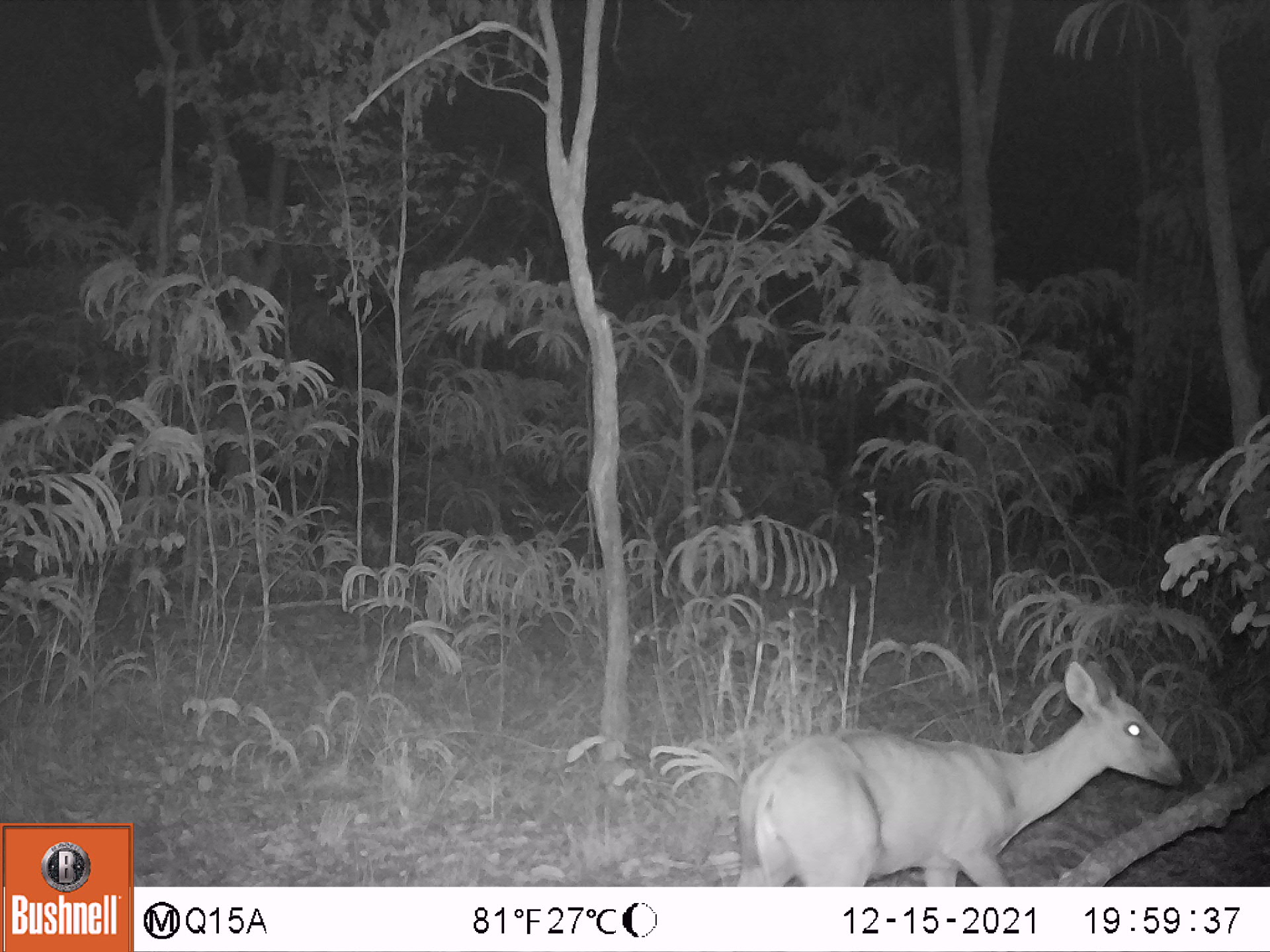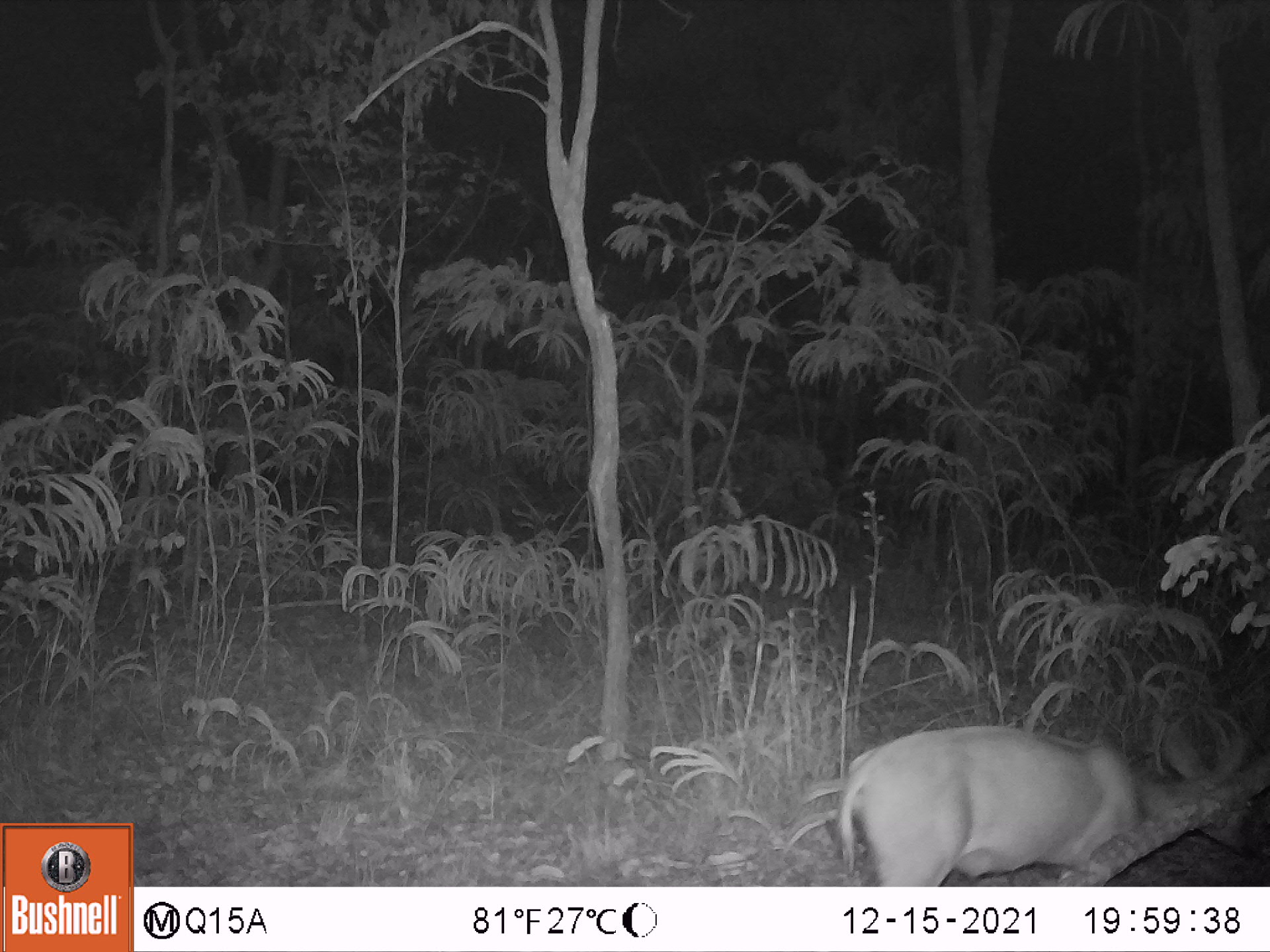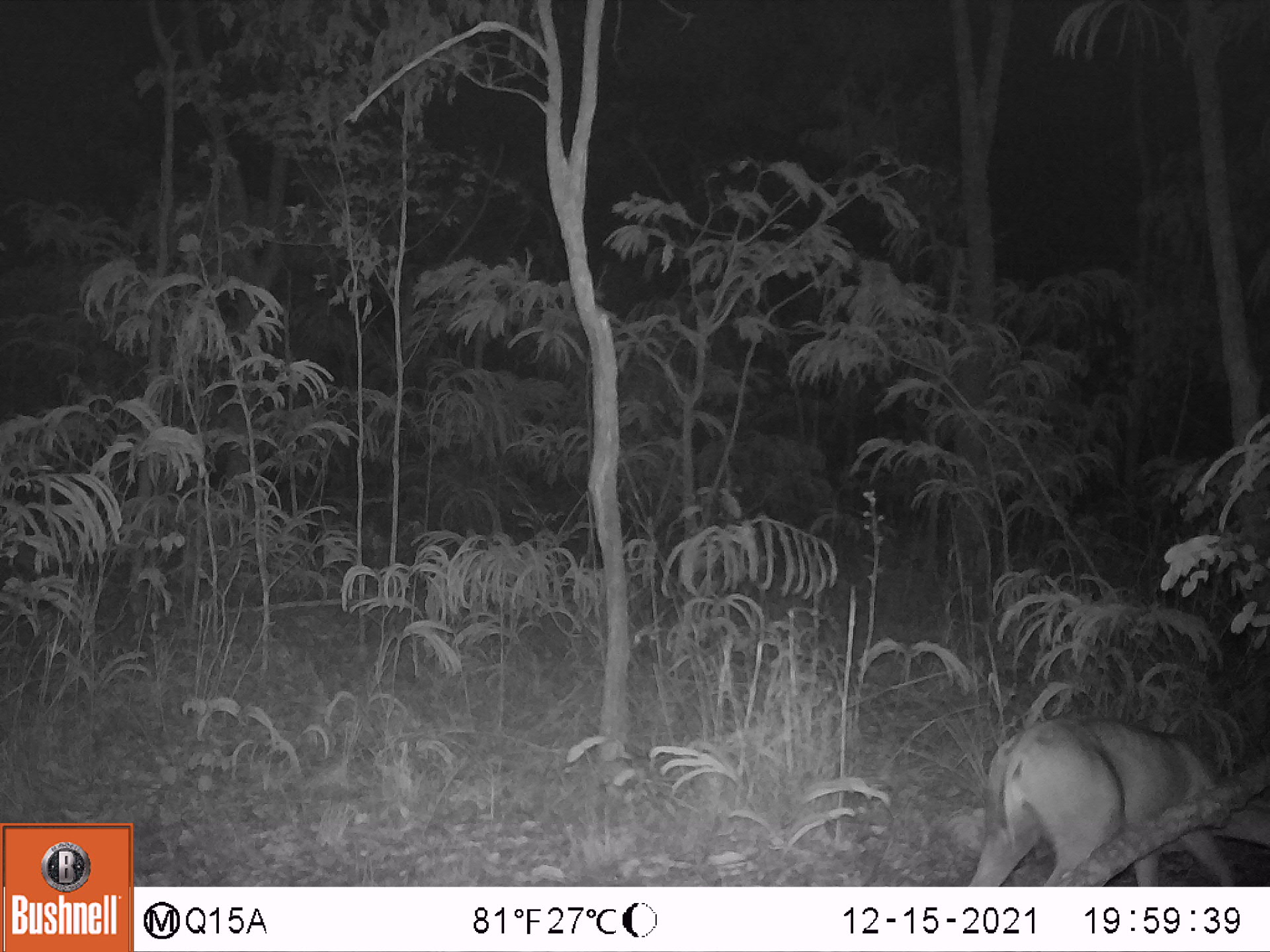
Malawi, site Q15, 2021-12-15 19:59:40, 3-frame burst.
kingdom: Animalia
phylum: Chordata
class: Mammalia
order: Artiodactyla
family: Bovidae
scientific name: Antilopinae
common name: small antelope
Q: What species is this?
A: Small antelope (Antilopinae).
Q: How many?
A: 1.